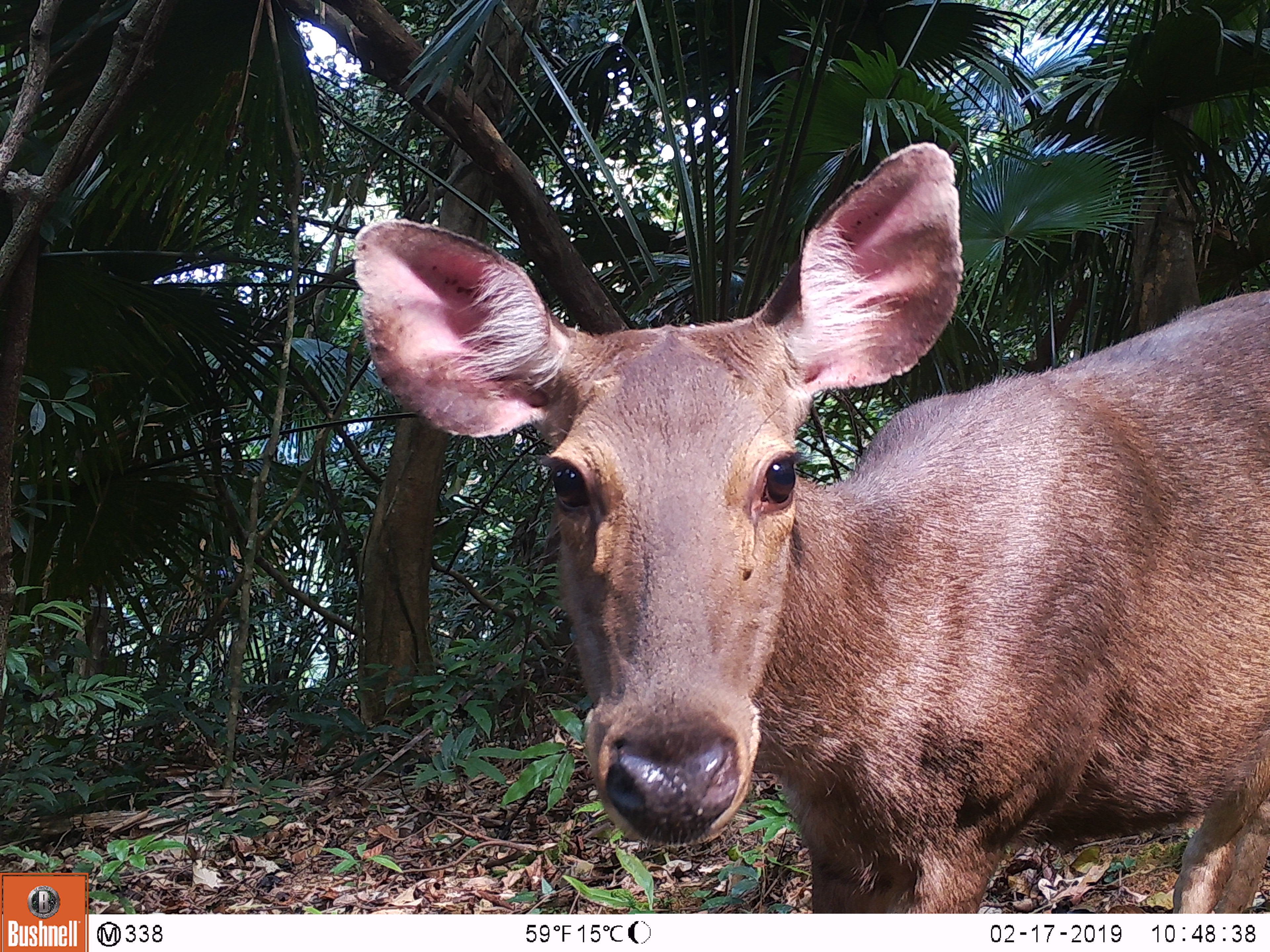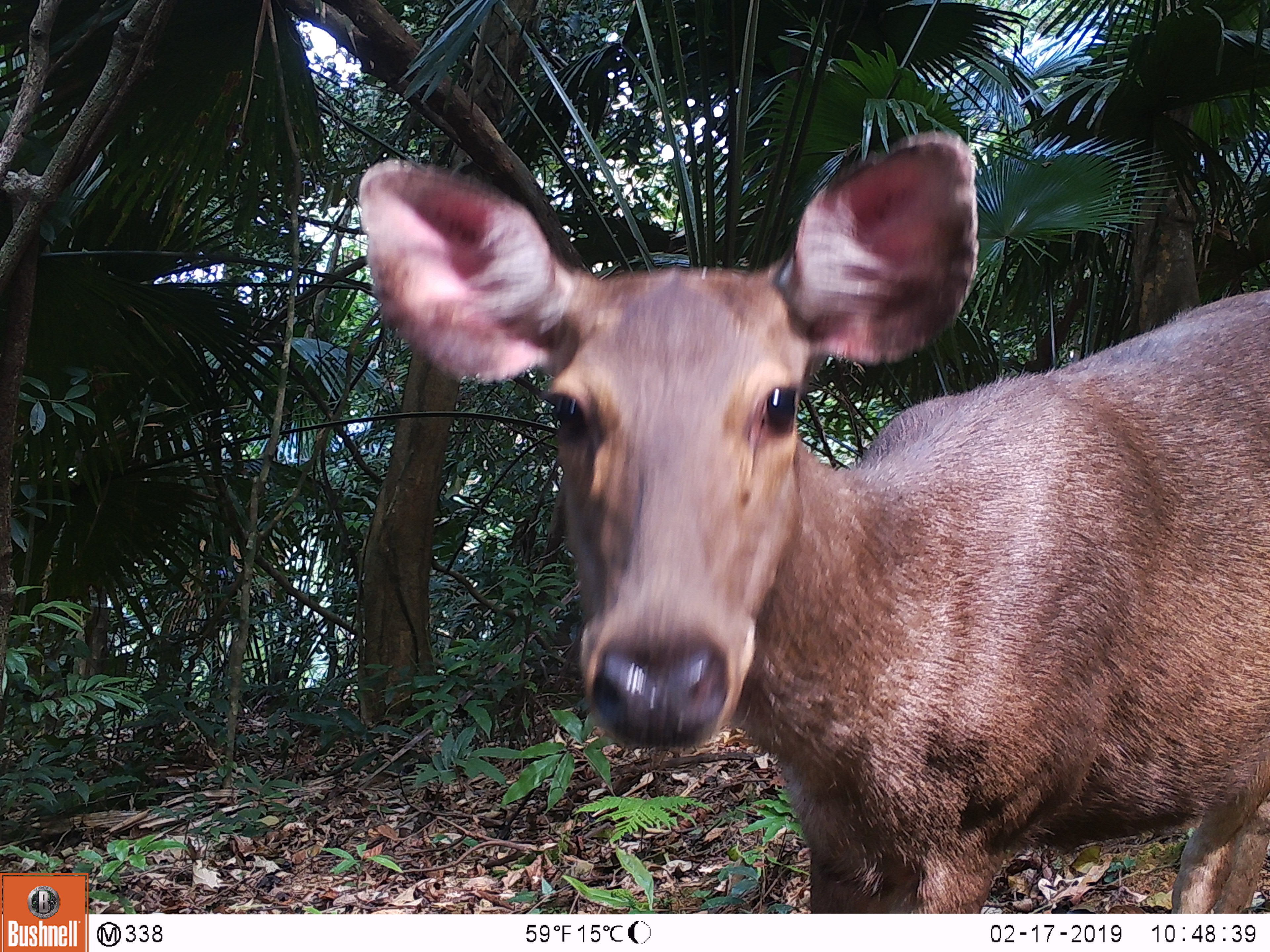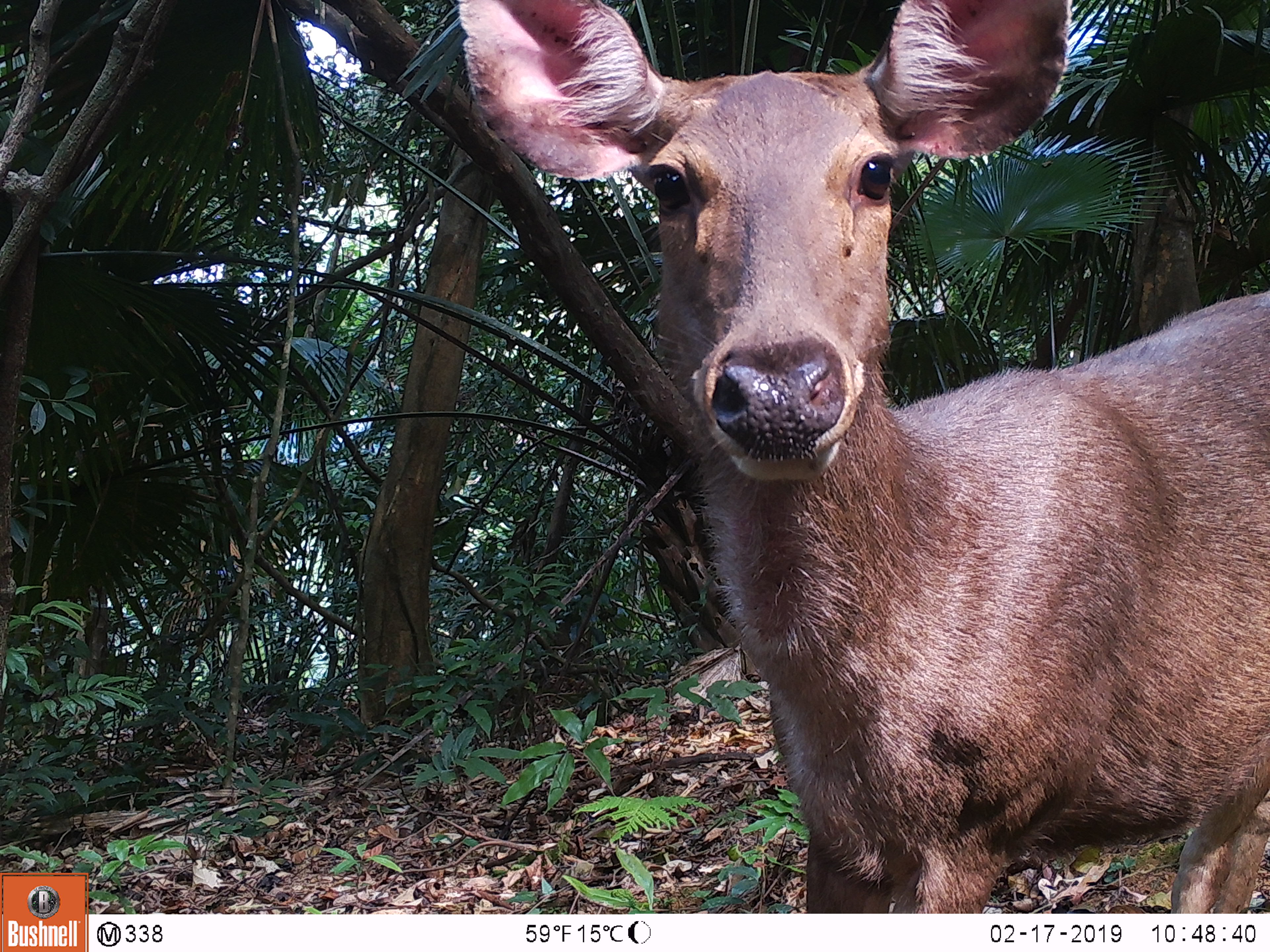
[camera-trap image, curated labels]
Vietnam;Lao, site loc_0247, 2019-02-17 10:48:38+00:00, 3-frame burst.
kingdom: Animalia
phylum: Chordata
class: Mammalia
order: Artiodactyla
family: Cervidae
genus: Rusa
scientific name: Rusa unicolor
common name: sambar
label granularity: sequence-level